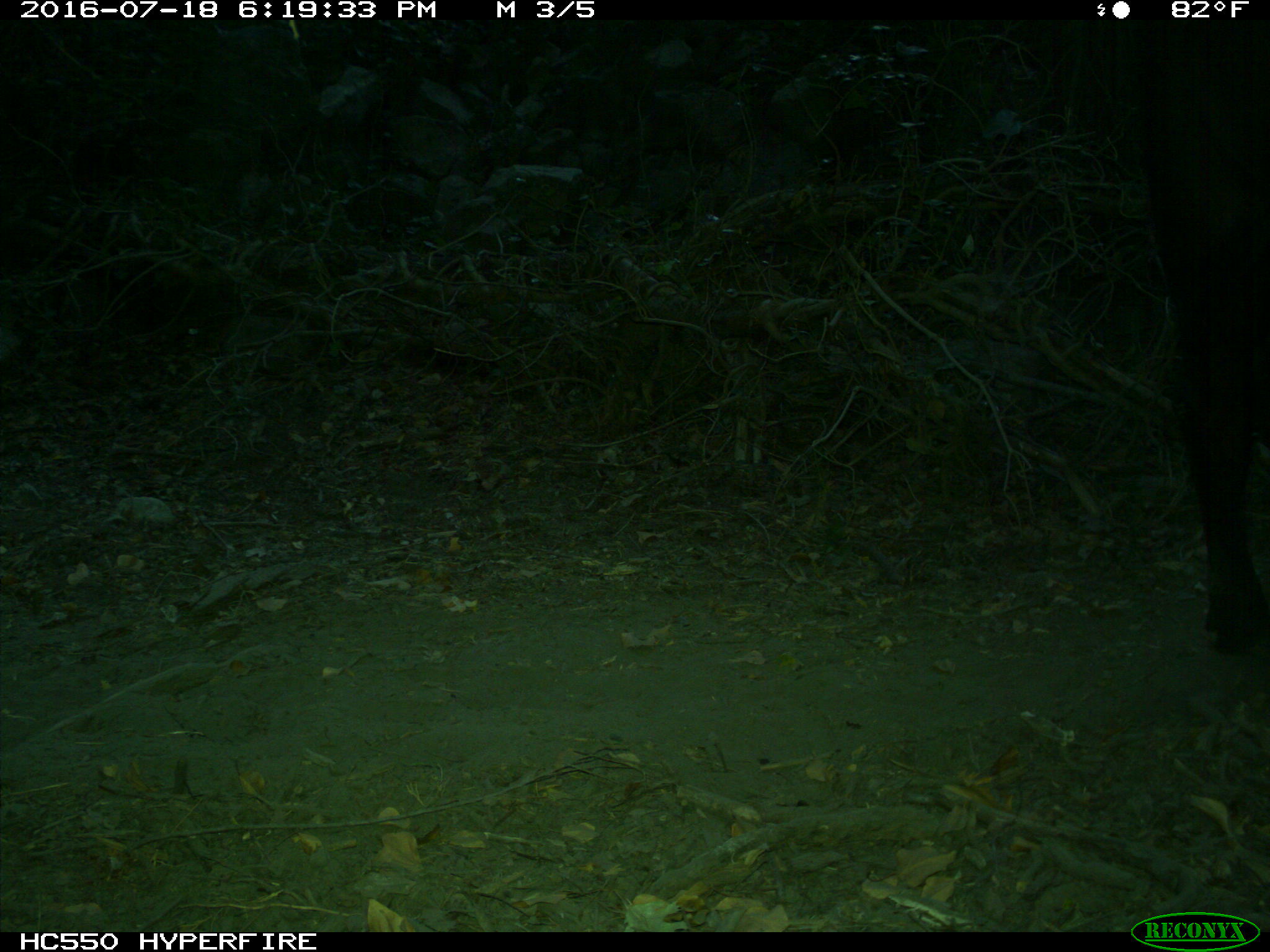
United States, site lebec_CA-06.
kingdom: Animalia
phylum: Chordata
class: Mammalia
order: Artiodactyla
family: Bovidae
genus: Bos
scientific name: Bos taurus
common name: domestic cow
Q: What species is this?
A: Bos taurus (domestic cow).